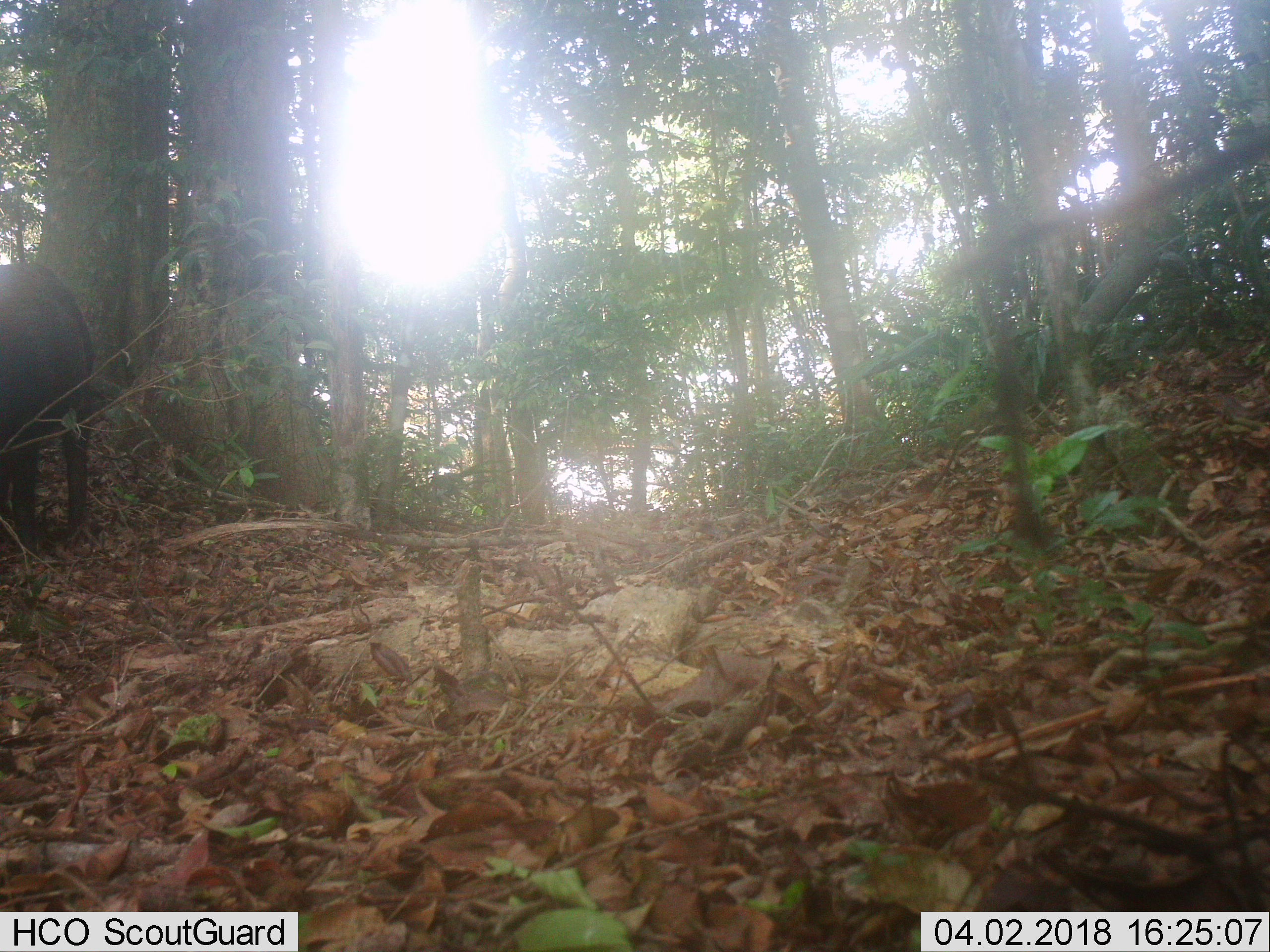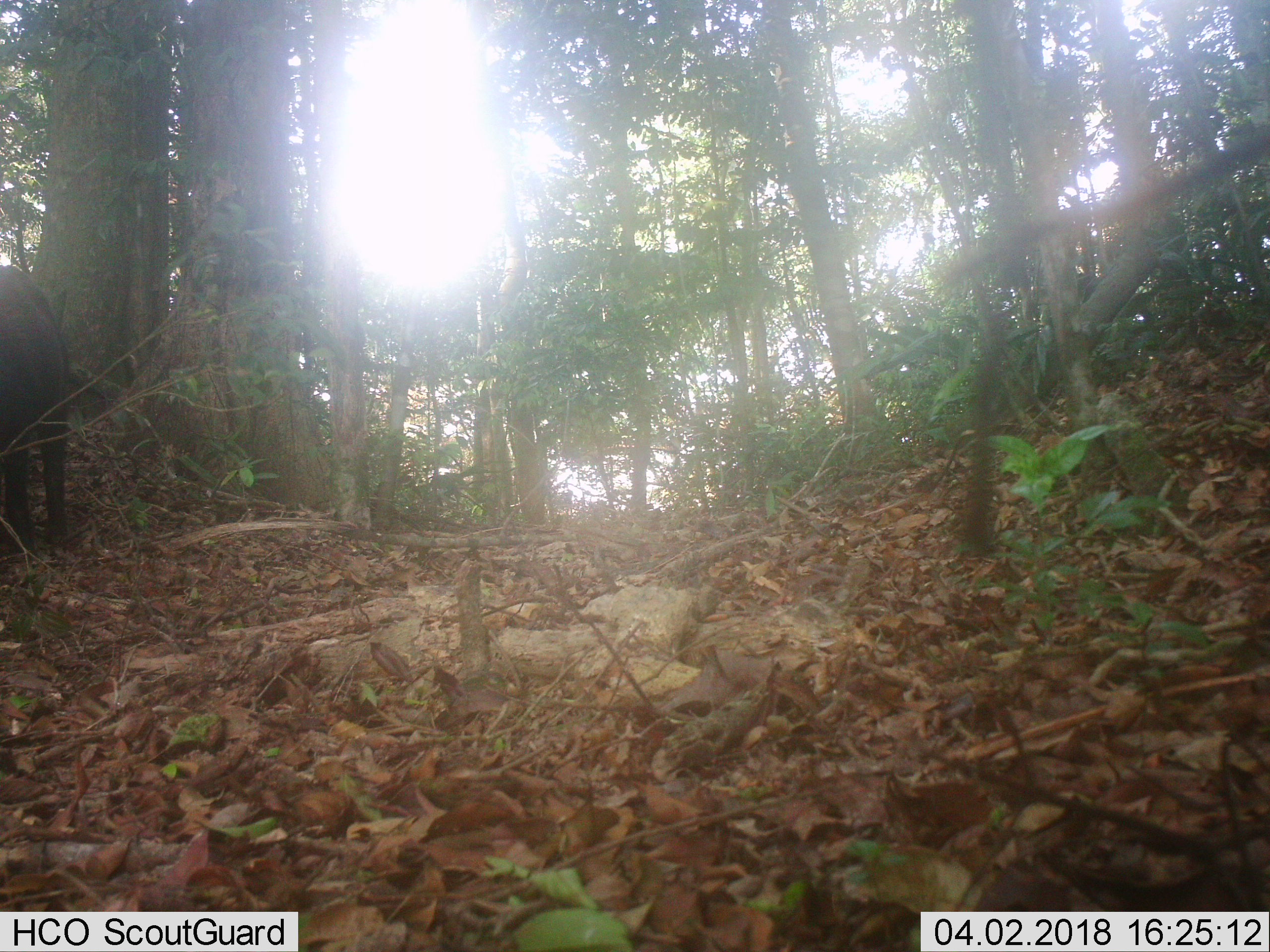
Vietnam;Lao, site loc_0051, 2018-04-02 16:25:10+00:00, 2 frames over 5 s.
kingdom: Animalia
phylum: Chordata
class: Mammalia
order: Artiodactyla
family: Suidae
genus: Sus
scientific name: Sus scrofa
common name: eurasian wild pig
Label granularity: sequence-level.